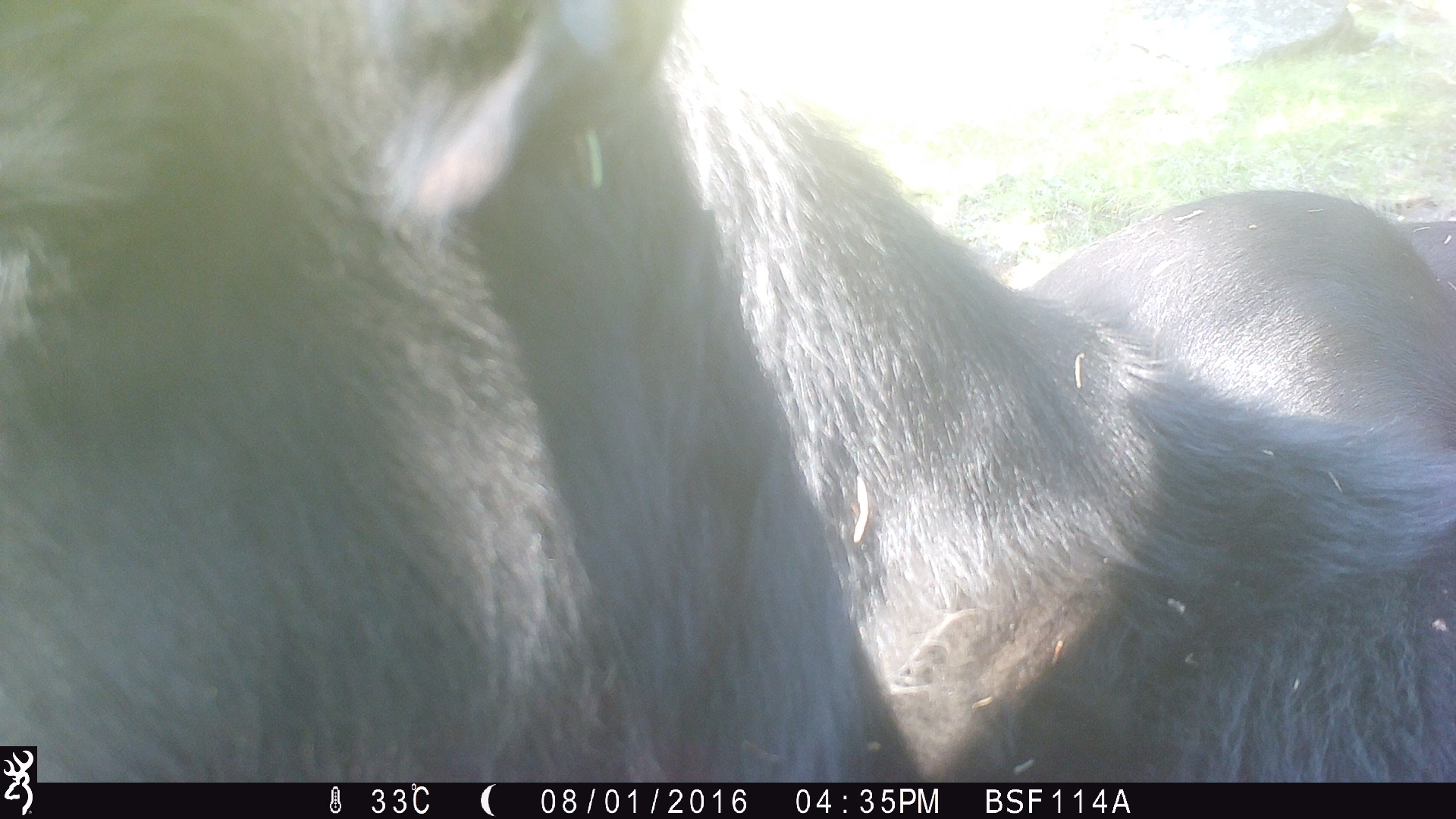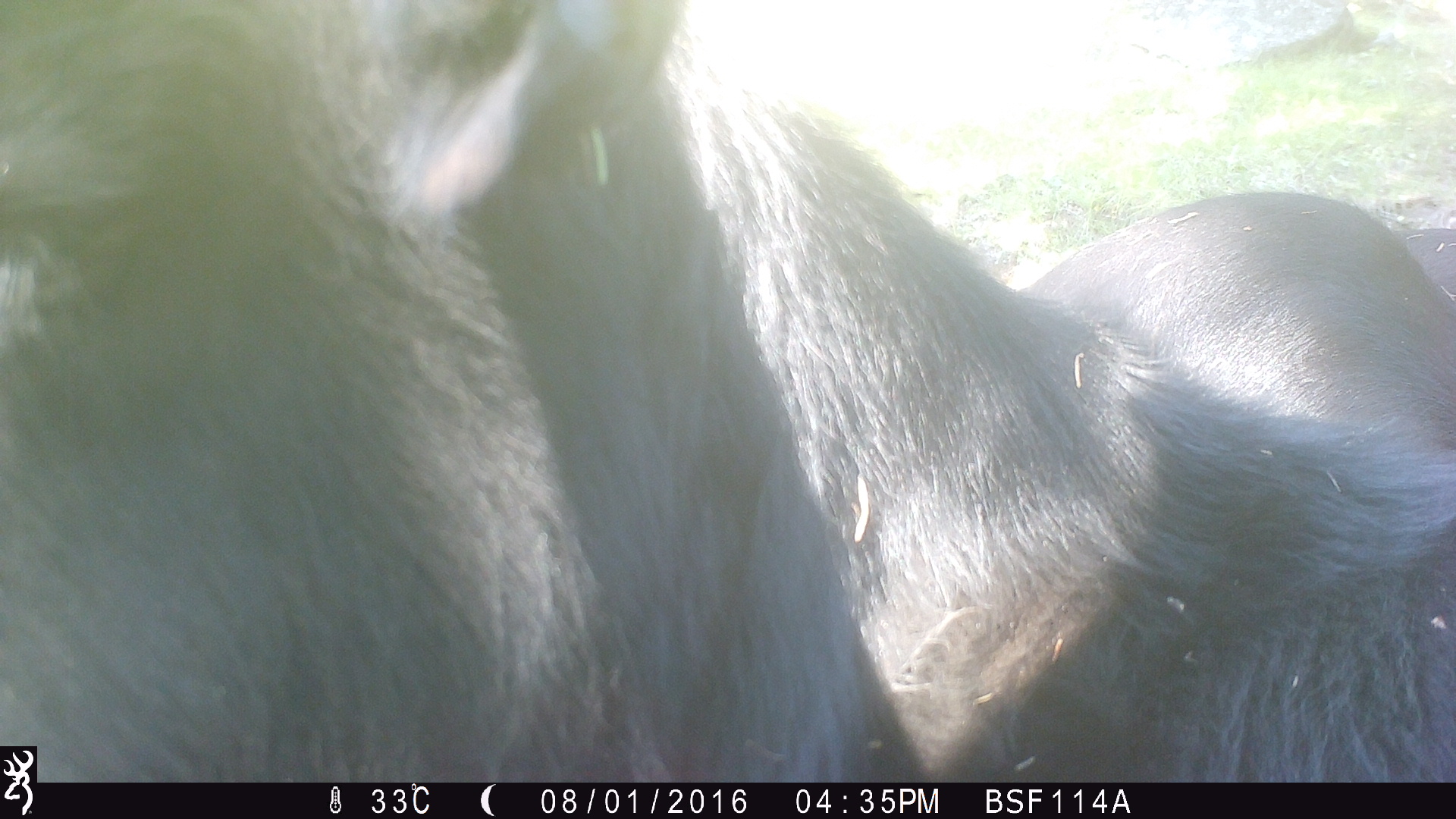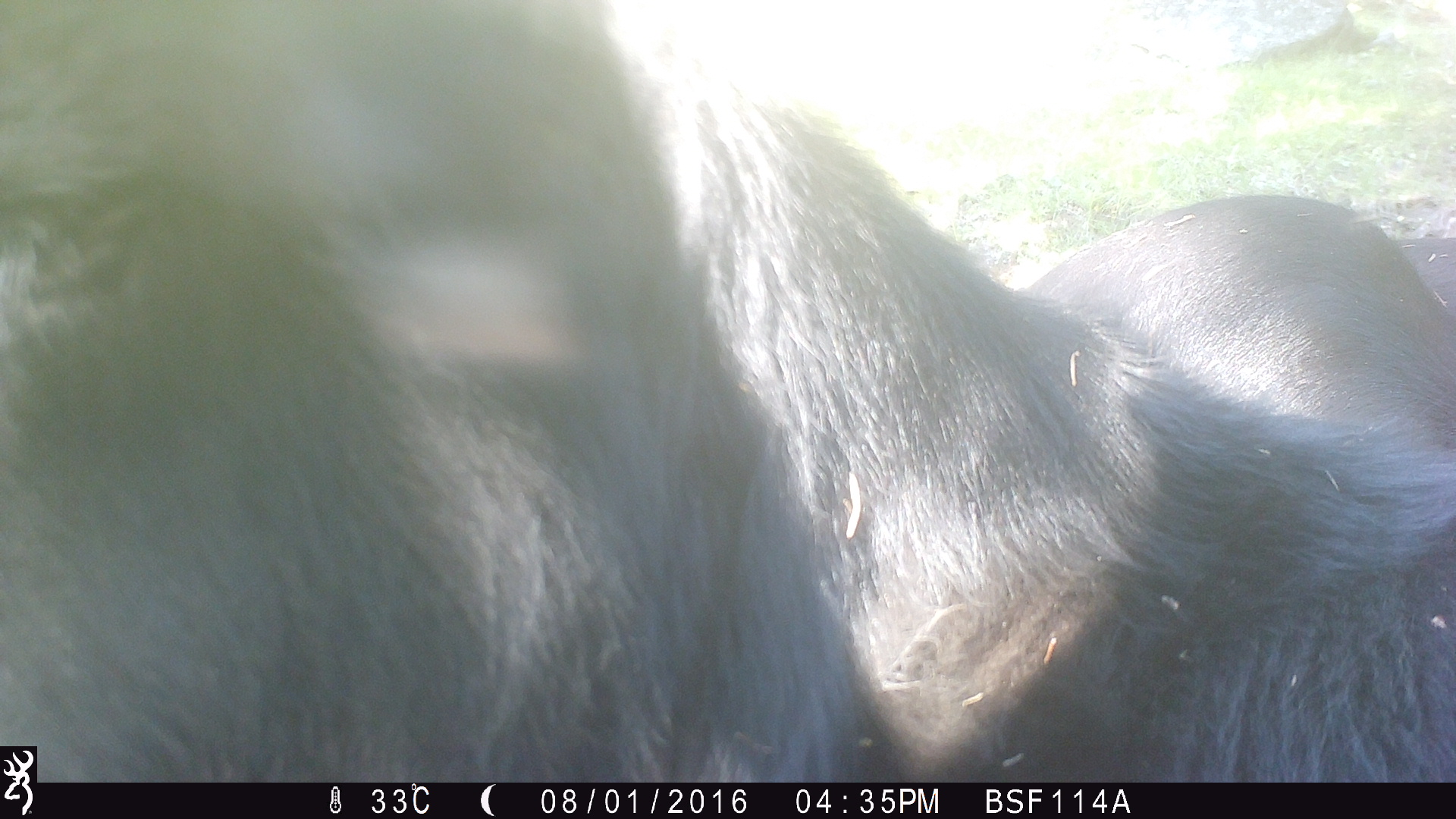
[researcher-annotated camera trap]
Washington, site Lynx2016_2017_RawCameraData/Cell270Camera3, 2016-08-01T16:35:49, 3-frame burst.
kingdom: Animalia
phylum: Chordata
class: Mammalia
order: Artiodactyla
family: Bovidae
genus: Bos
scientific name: Bos taurus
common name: domestic cattle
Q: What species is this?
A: Domestic cattle (Bos taurus).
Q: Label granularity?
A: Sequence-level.